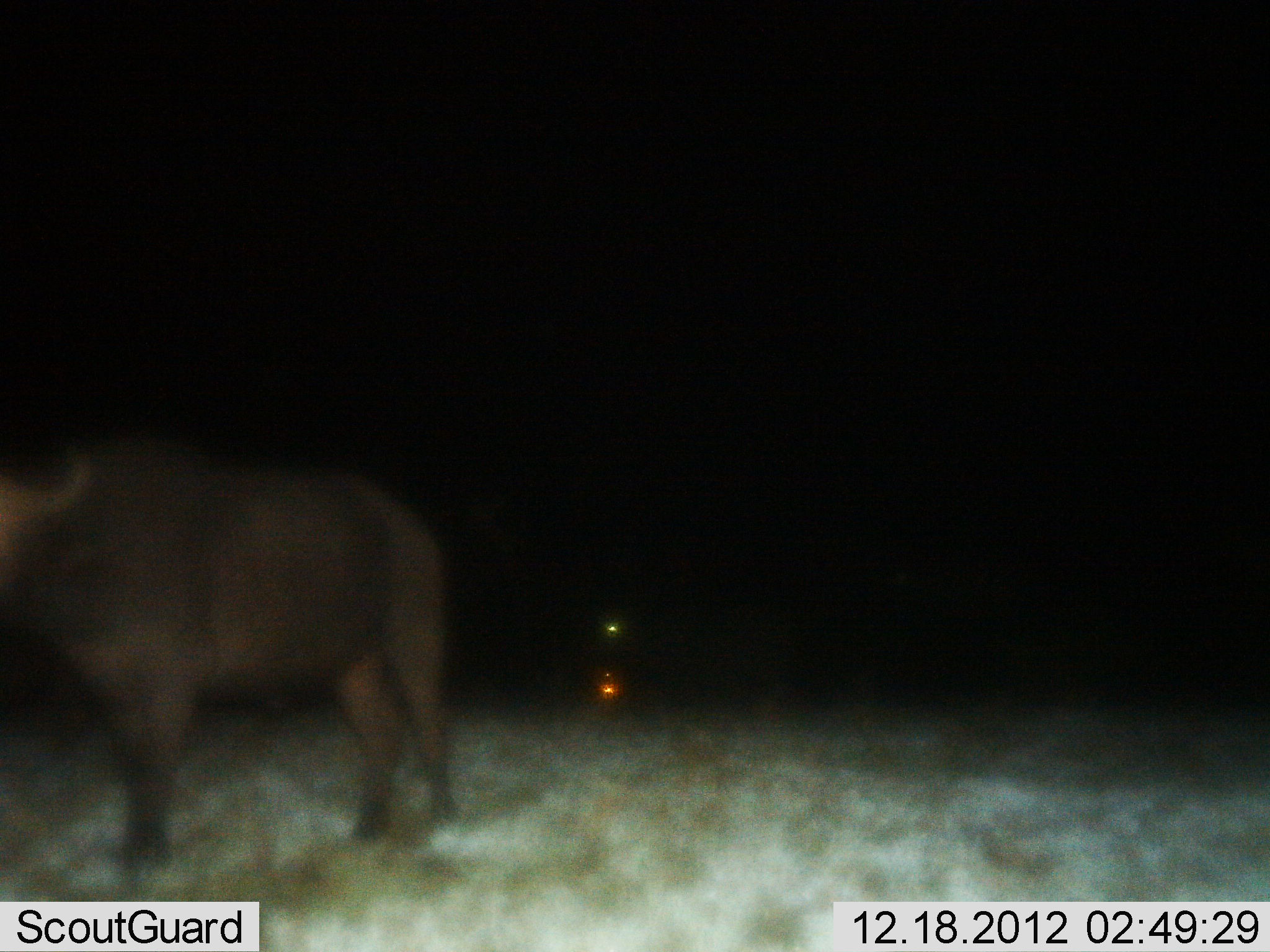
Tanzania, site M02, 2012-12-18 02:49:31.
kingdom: Animalia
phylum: Chordata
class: Mammalia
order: Artiodactyla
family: Bovidae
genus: Syncerus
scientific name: Syncerus caffer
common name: cape buffalo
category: buffalo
Buffalo (cape buffalo) (Syncerus caffer), count 1. Behavior (volunteer vote fractions): standing 83%, resting 0%, moving 17%, interacting 0%. Young present (vote fraction): 0%. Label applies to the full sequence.